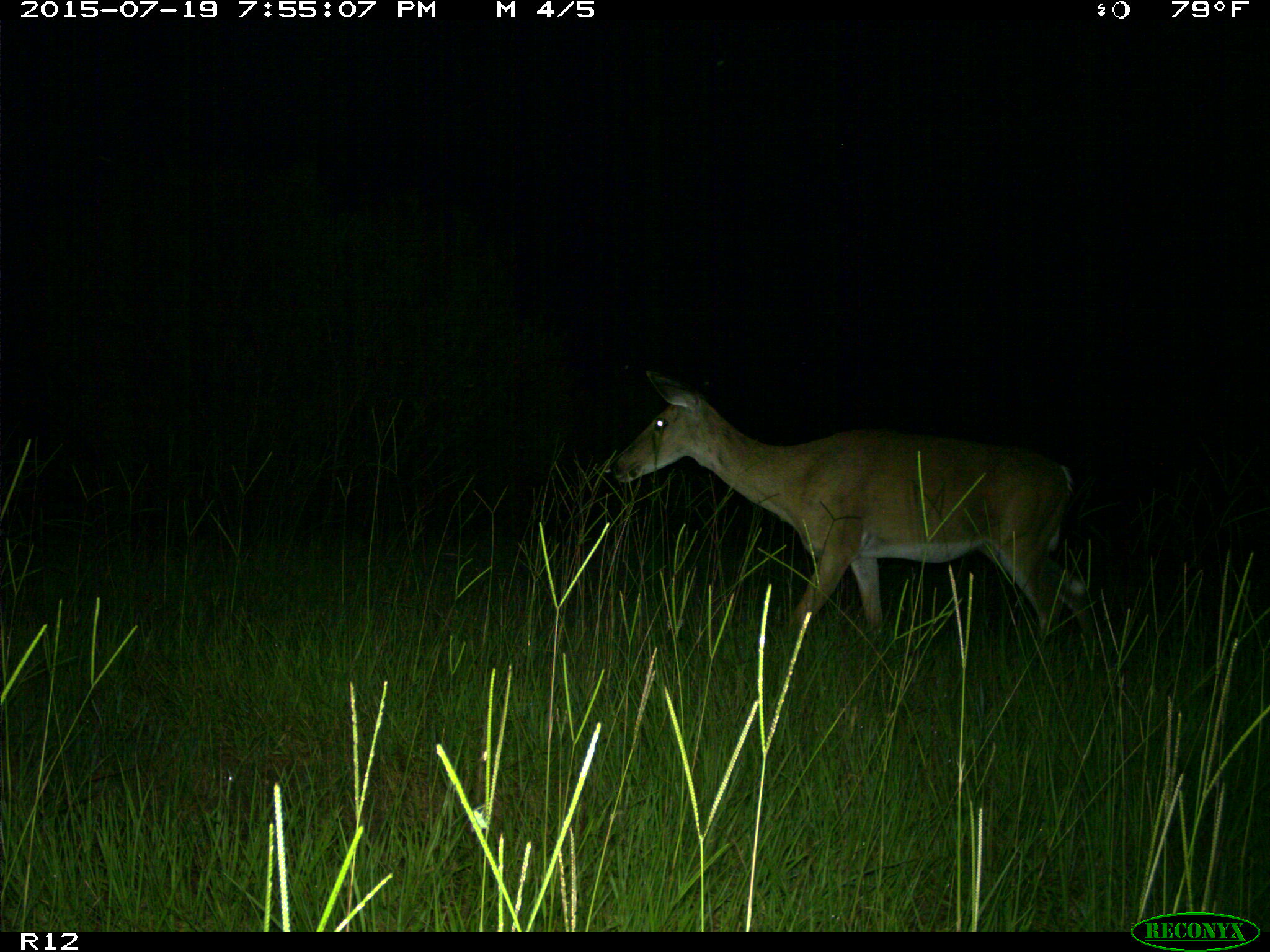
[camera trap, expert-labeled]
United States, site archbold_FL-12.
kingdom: Animalia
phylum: Chordata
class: Mammalia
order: Artiodactyla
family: Cervidae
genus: Odocoileus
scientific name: Odocoileus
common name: deer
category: unidentified deer